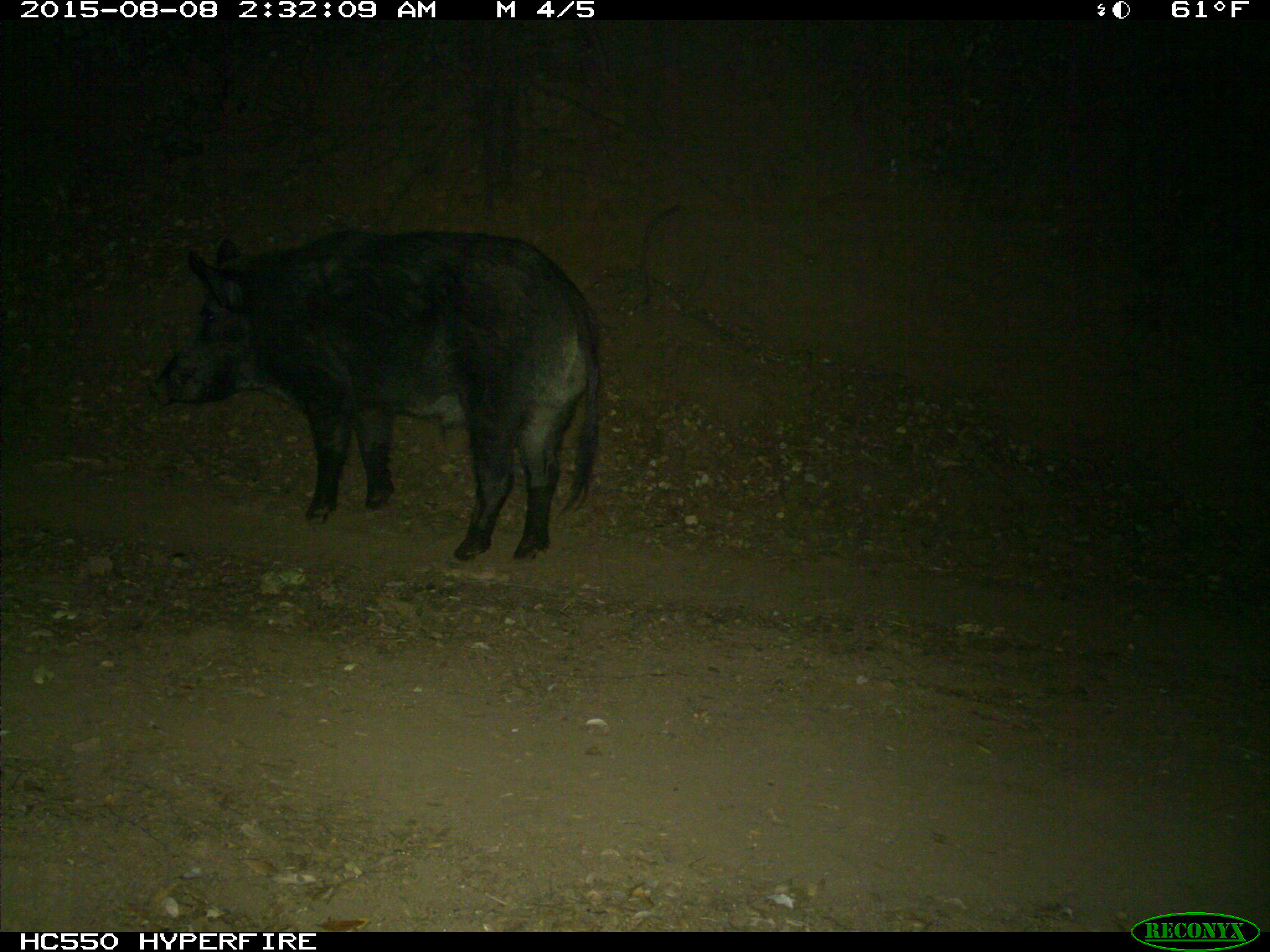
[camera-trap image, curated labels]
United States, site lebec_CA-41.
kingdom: Animalia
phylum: Chordata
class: Mammalia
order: Artiodactyla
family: Suidae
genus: Sus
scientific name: Sus scrofa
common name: wild boar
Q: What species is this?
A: Sus scrofa (wild boar).